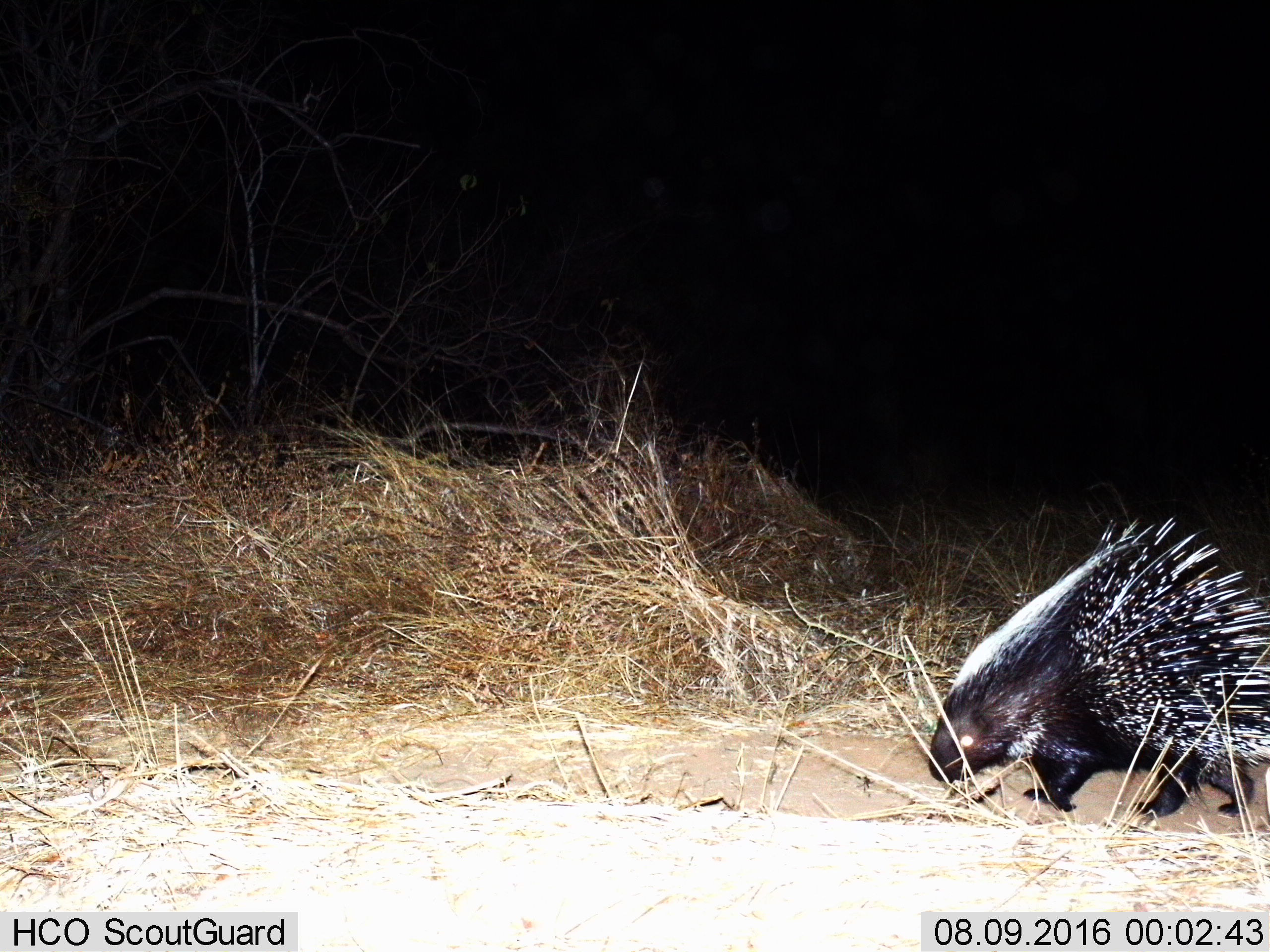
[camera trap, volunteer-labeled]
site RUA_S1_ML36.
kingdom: Animalia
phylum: Chordata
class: Mammalia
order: Rodentia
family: Hystricidae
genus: Hystrix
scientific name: Hystrix cristata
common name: crested porcupine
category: porcupine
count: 1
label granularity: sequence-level